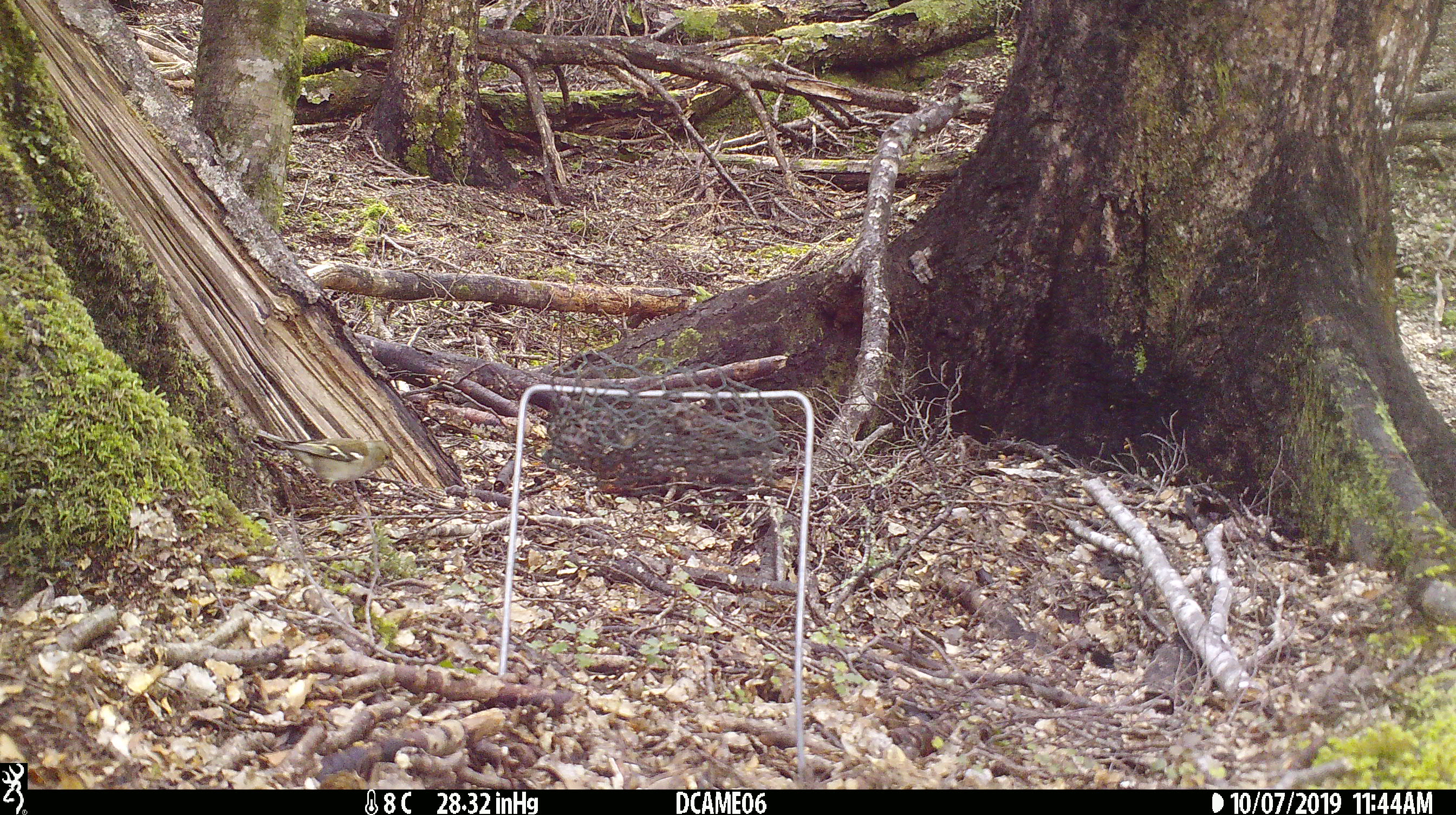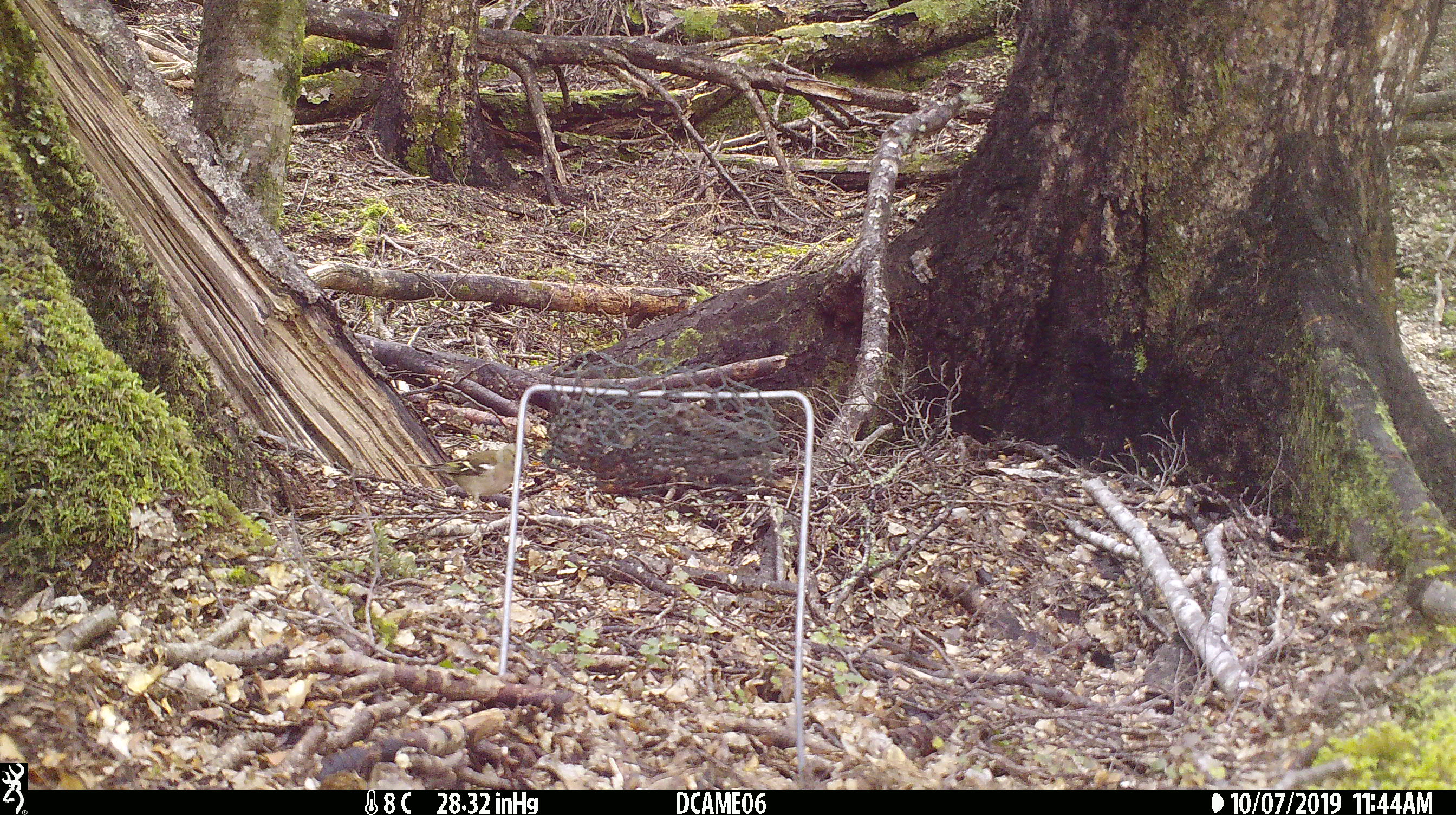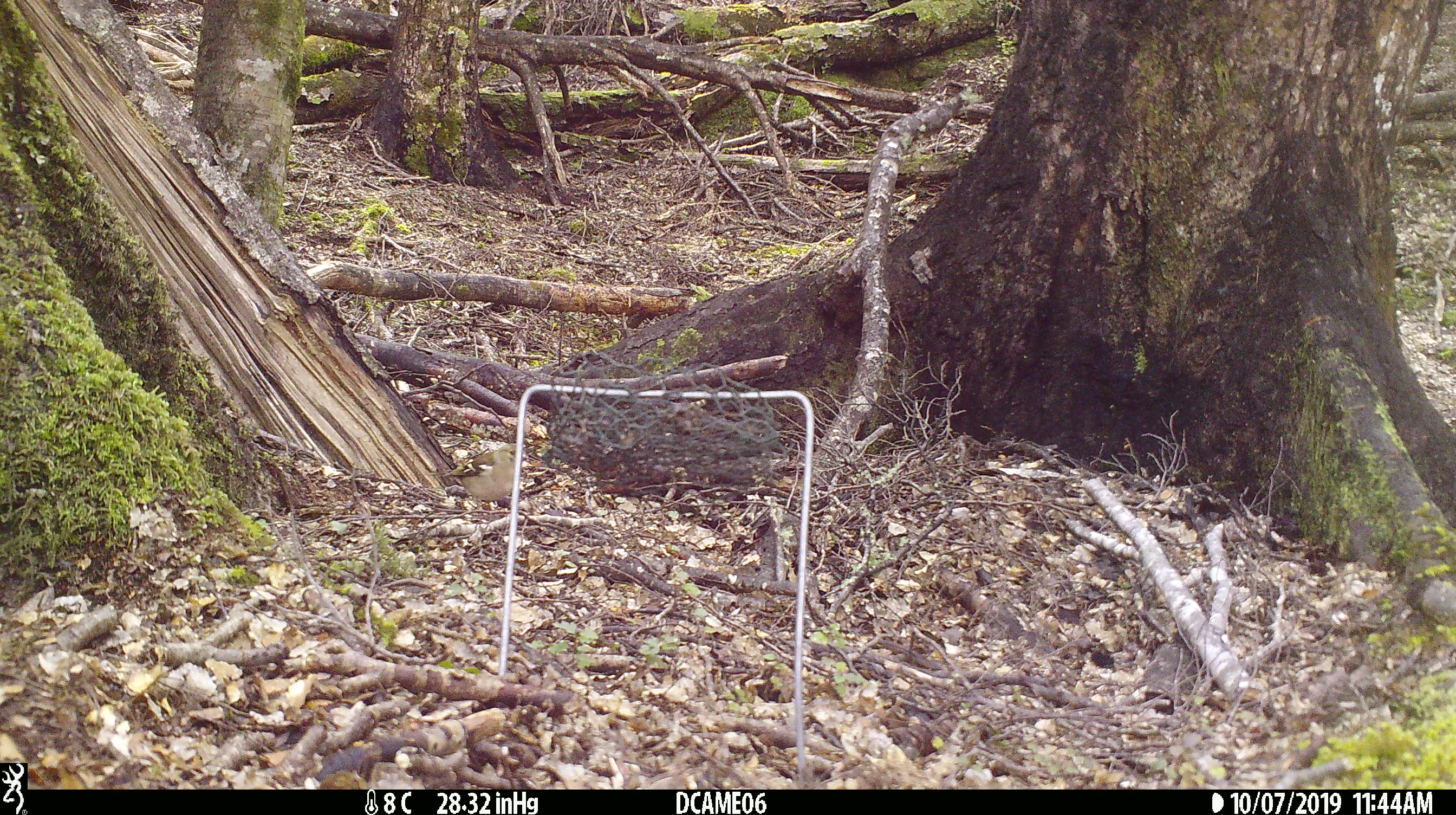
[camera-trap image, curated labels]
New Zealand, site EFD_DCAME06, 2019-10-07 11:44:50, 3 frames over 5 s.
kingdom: Animalia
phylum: Chordata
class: Aves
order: Passeriformes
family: Fringillidae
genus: Fringilla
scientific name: Fringilla coelebs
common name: common chaffinch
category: chaffinch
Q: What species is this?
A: Chaffinch (common chaffinch) (Fringilla coelebs).